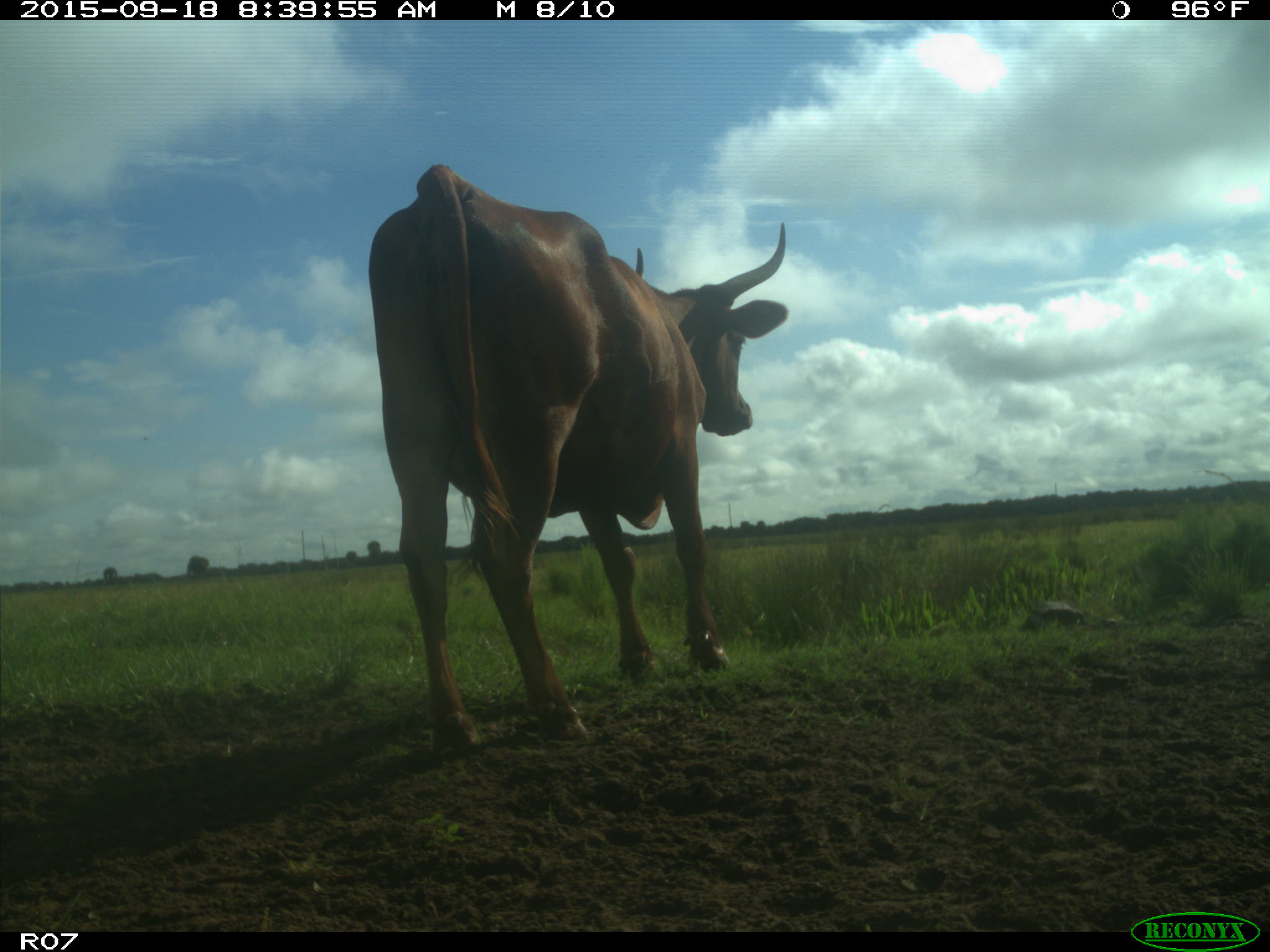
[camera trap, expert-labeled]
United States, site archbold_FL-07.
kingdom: Animalia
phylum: Chordata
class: Mammalia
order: Artiodactyla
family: Bovidae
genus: Bos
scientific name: Bos taurus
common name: domestic cow